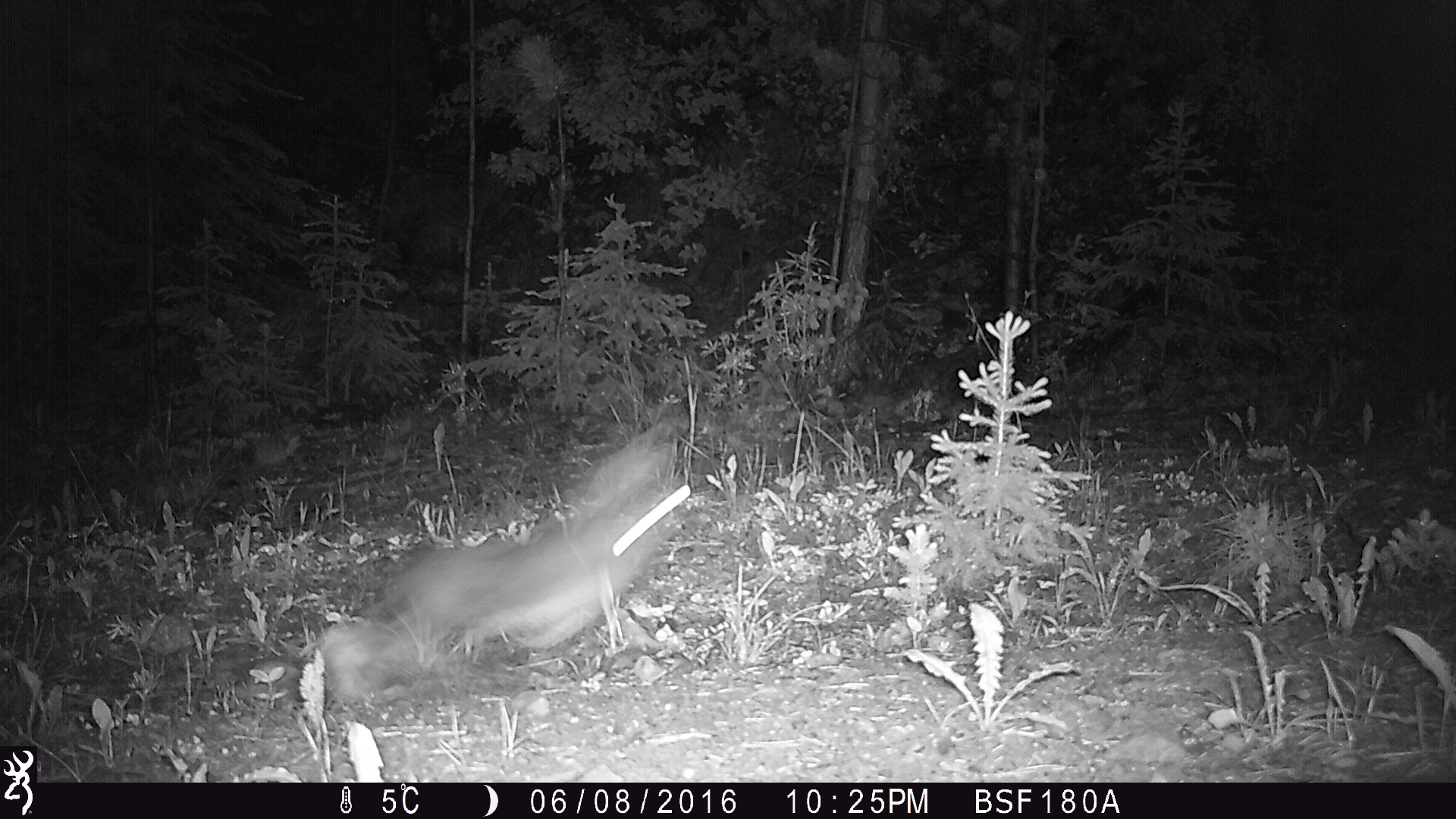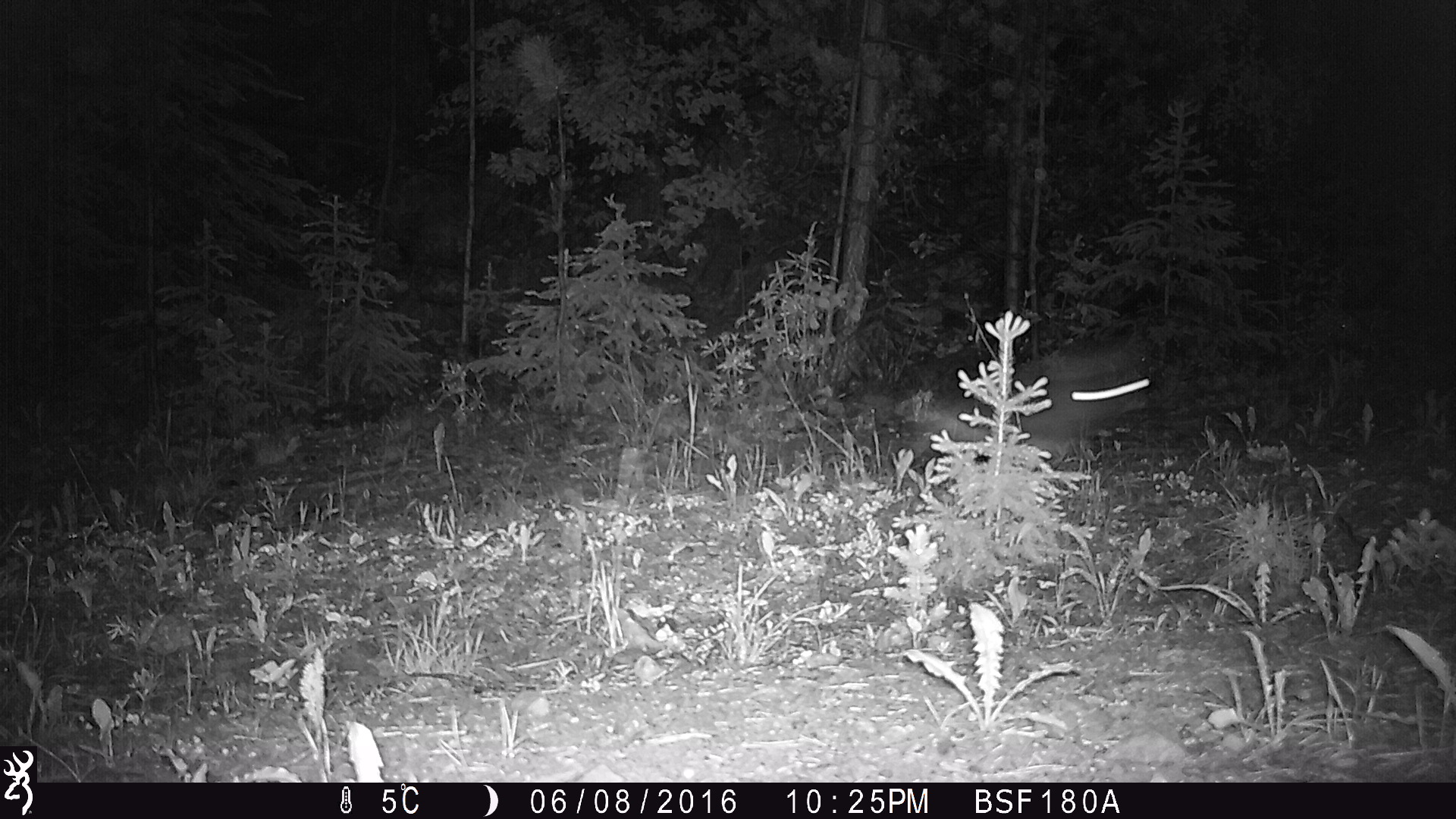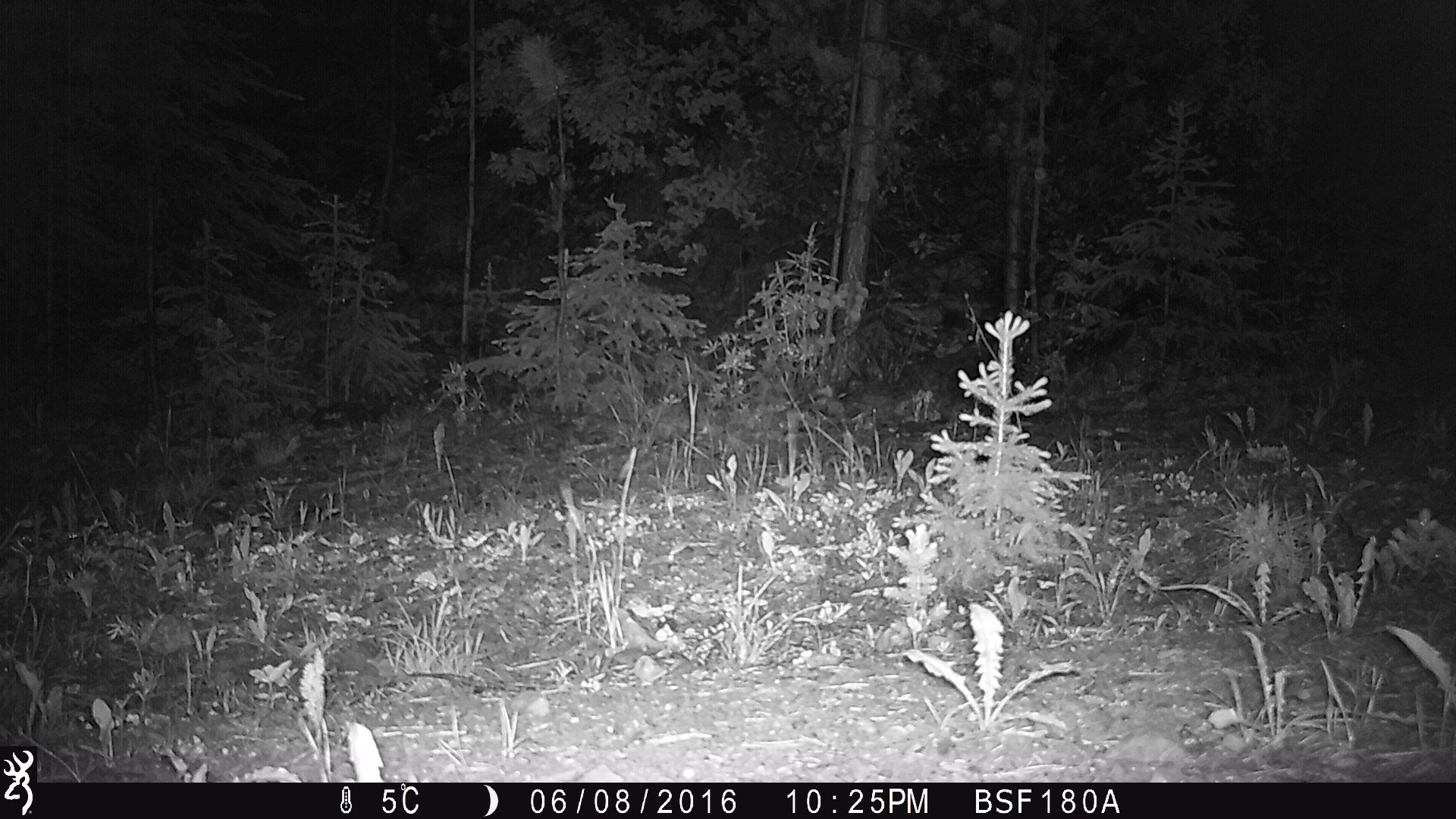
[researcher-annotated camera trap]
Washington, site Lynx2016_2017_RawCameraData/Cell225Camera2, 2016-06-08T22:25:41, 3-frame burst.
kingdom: Animalia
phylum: Chordata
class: Mammalia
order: Lagomorpha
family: Leporidae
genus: Lepus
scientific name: Lepus americanus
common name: snowshoe hare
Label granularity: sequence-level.